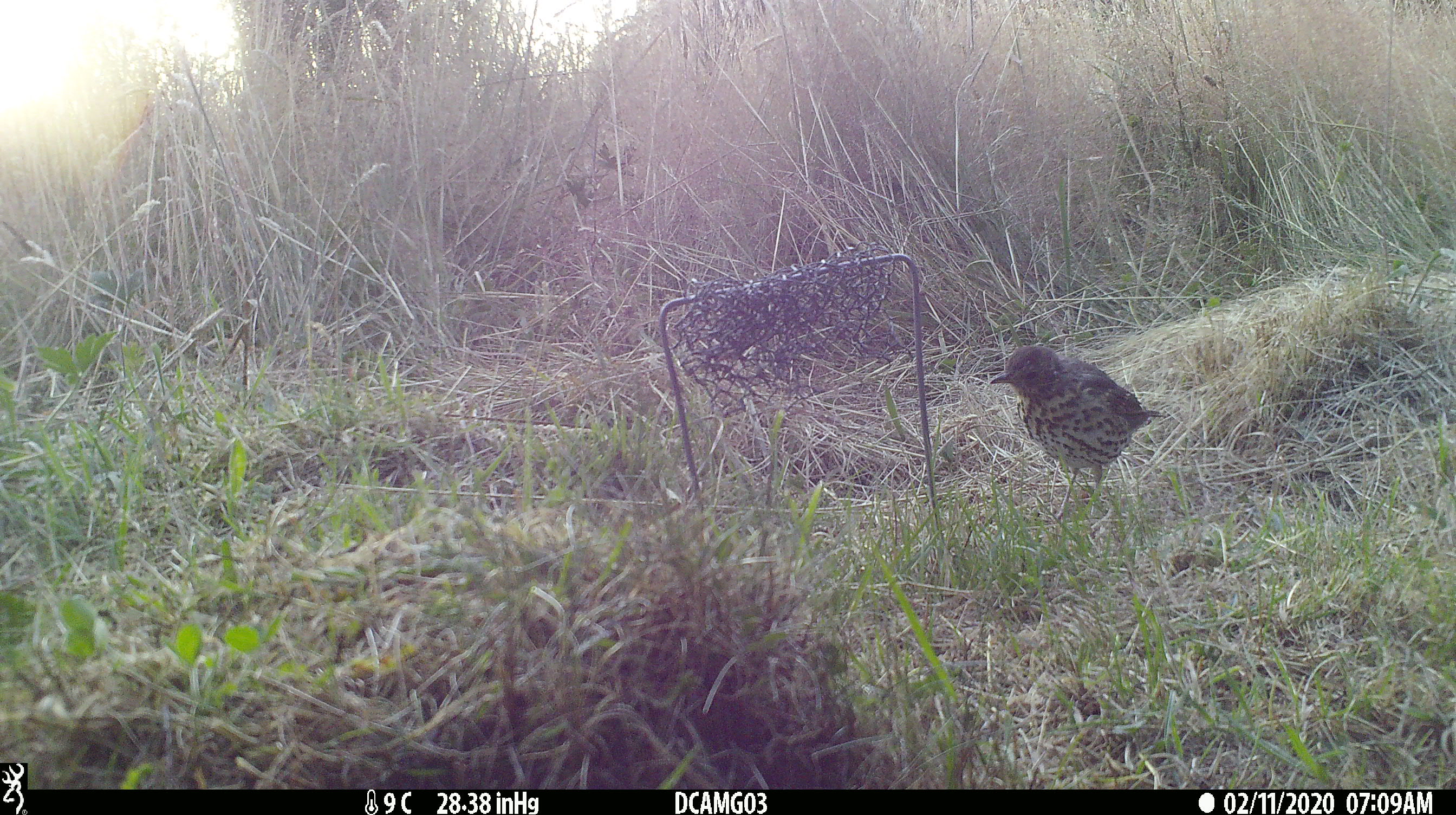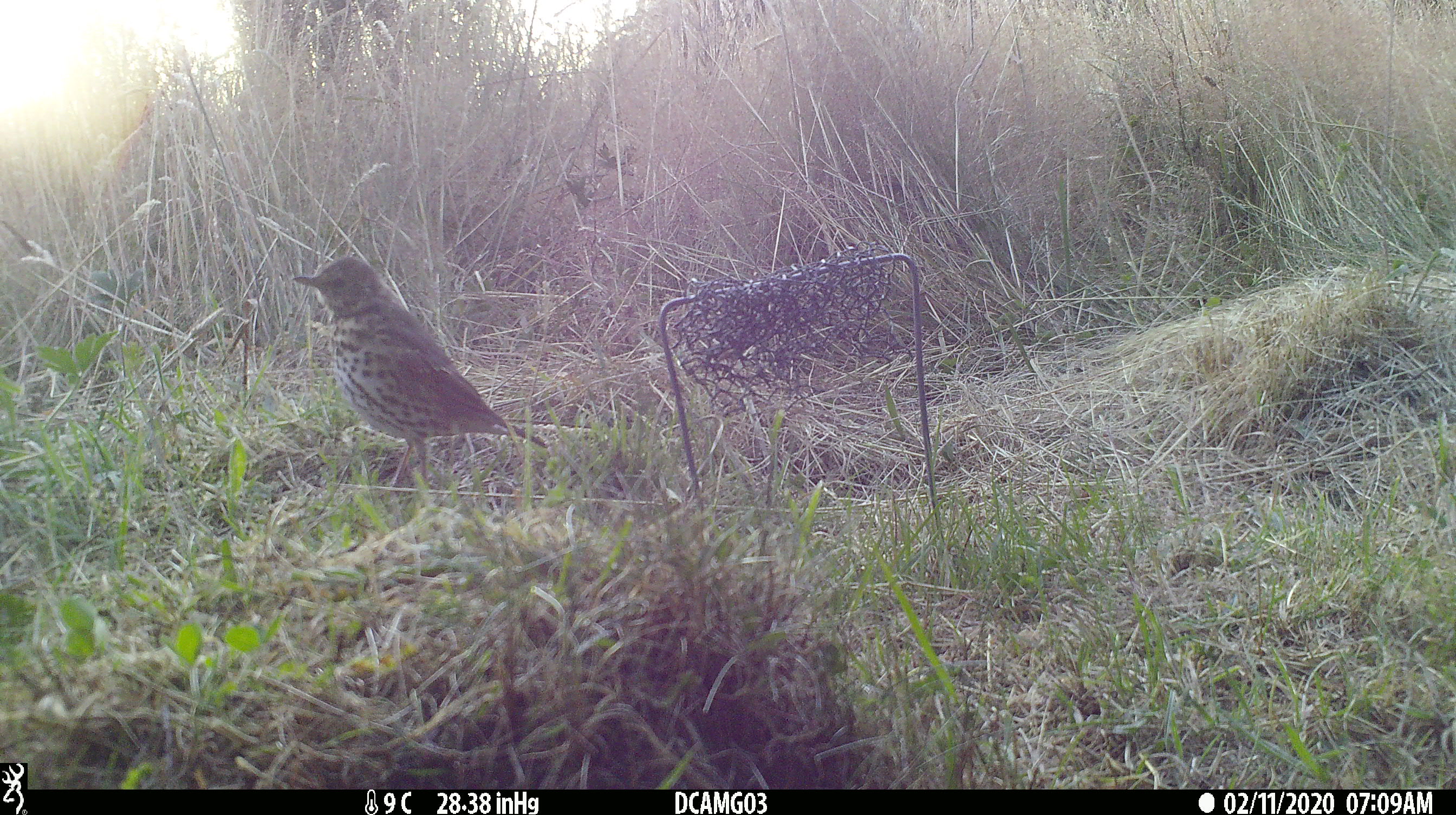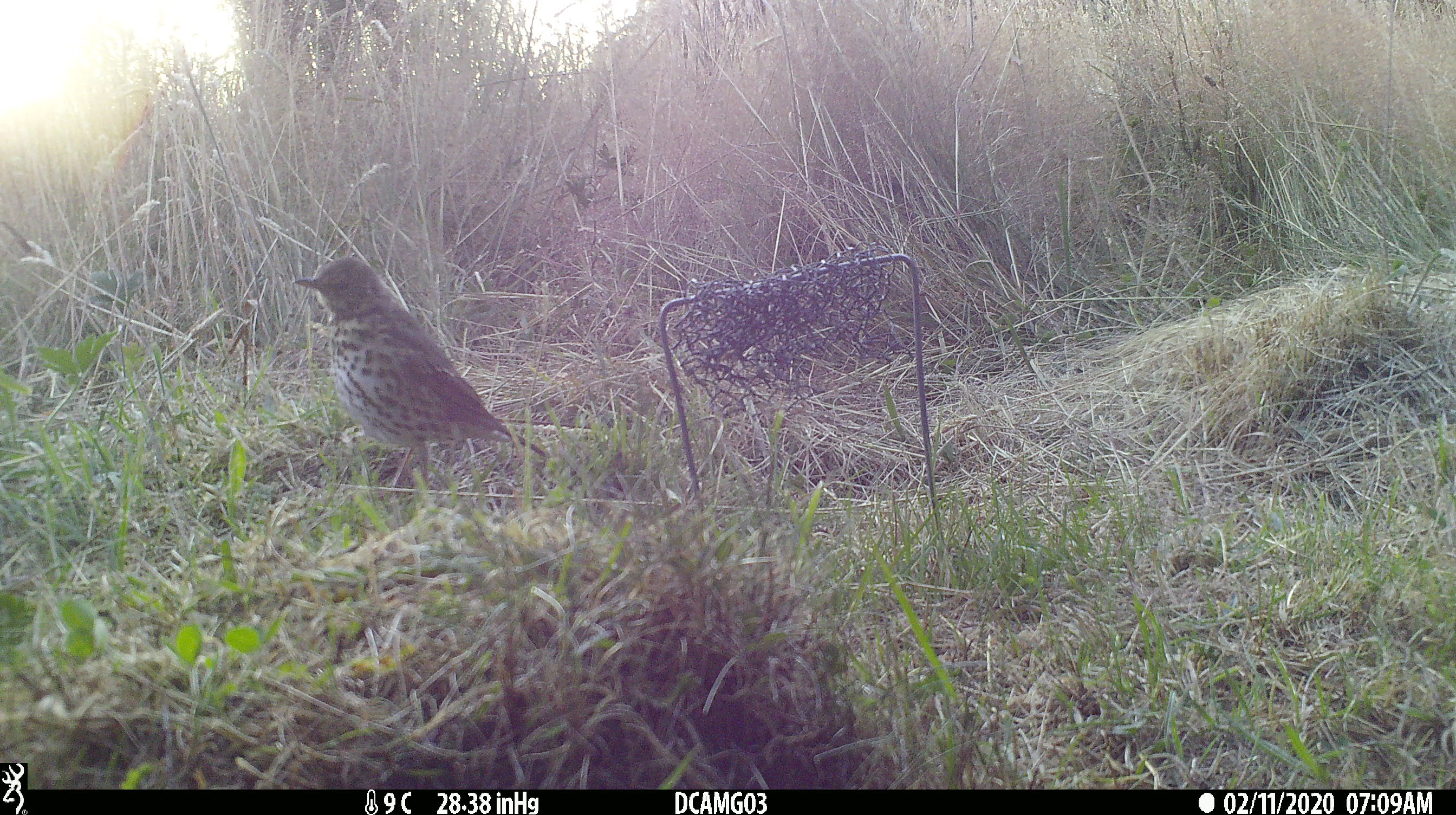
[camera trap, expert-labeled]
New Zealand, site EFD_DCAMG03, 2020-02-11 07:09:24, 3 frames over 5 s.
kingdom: Animalia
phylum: Chordata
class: Aves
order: Passeriformes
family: Turdidae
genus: Turdus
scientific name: Turdus philomelos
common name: song thrush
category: thrush